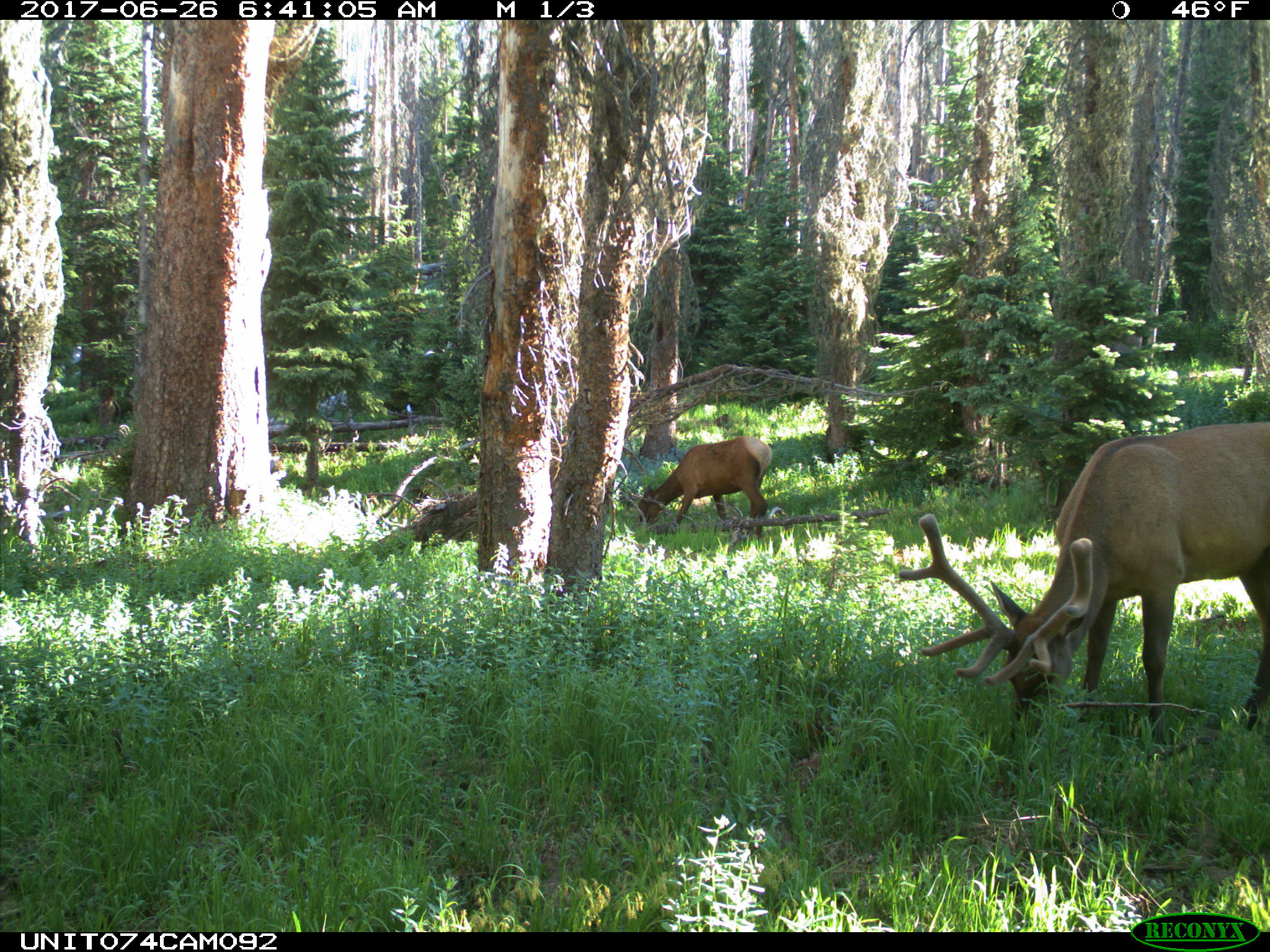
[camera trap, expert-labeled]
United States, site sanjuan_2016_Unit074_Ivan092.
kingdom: Animalia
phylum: Chordata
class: Mammalia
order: Artiodactyla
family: Cervidae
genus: Cervus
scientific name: Cervus elaphus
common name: red deer